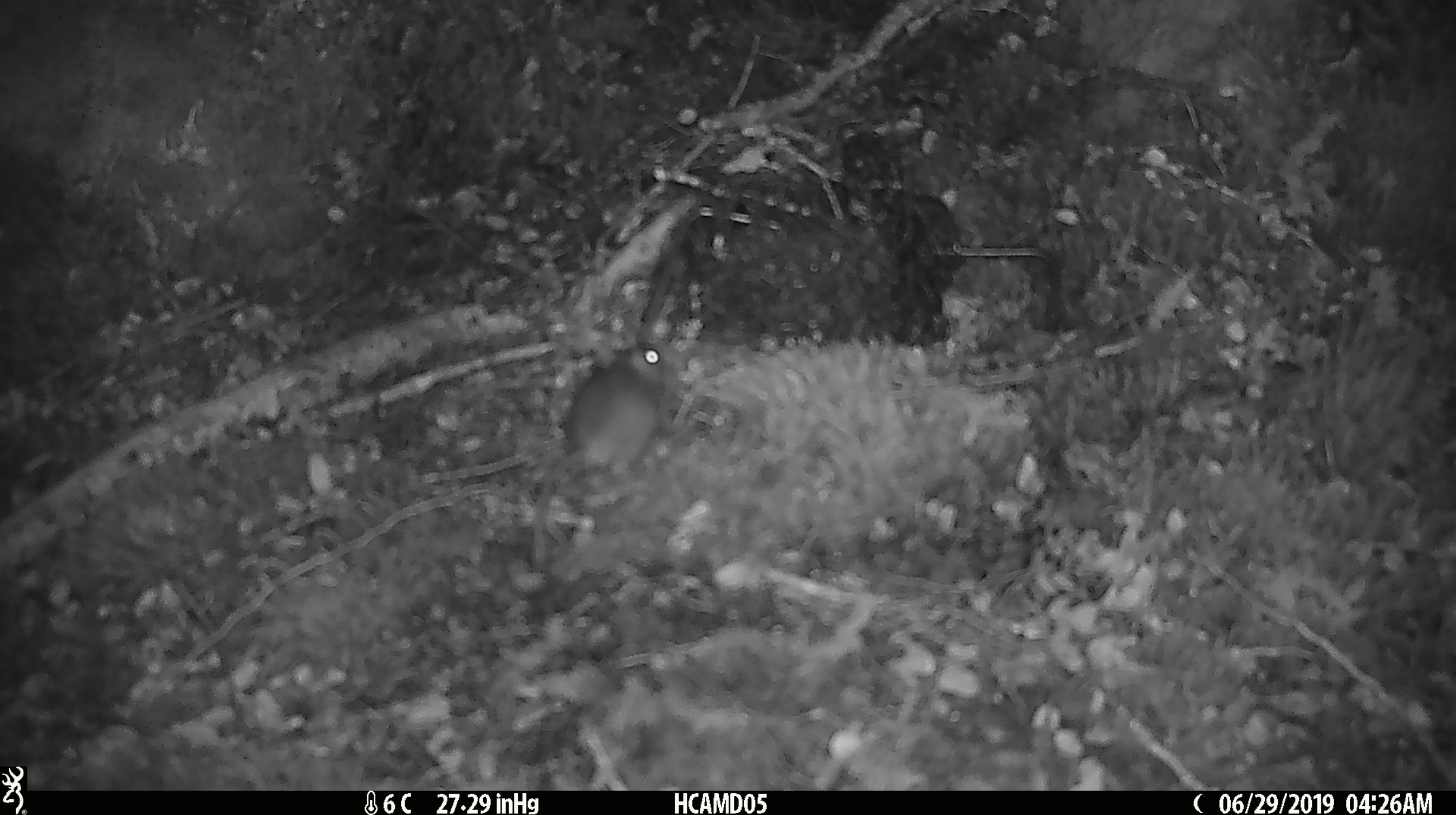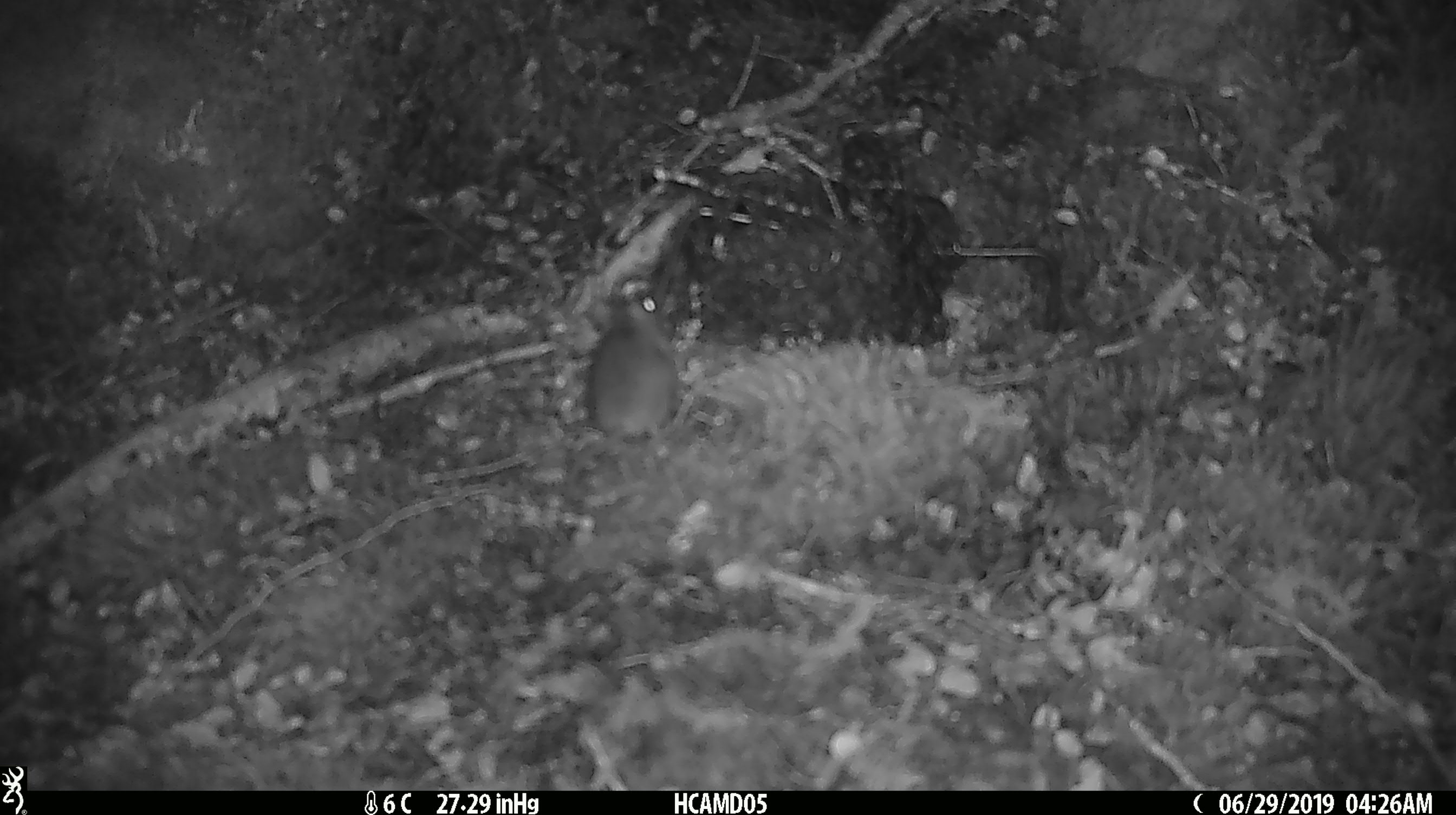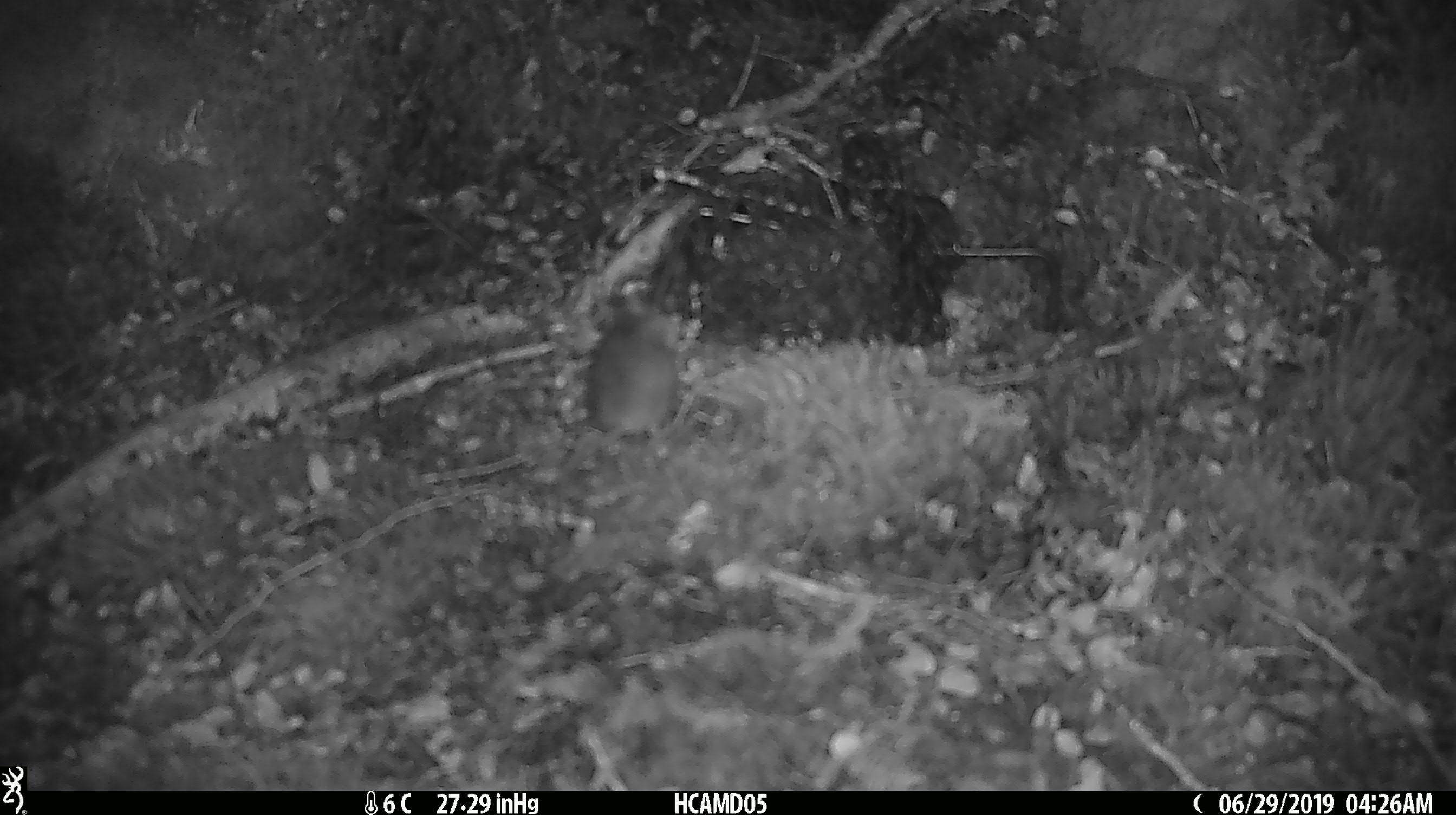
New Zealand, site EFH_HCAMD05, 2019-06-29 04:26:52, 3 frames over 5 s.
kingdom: Animalia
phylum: Chordata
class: Mammalia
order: Rodentia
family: Muridae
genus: Mus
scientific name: Mus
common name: mouse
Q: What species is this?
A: Mouse (Mus).